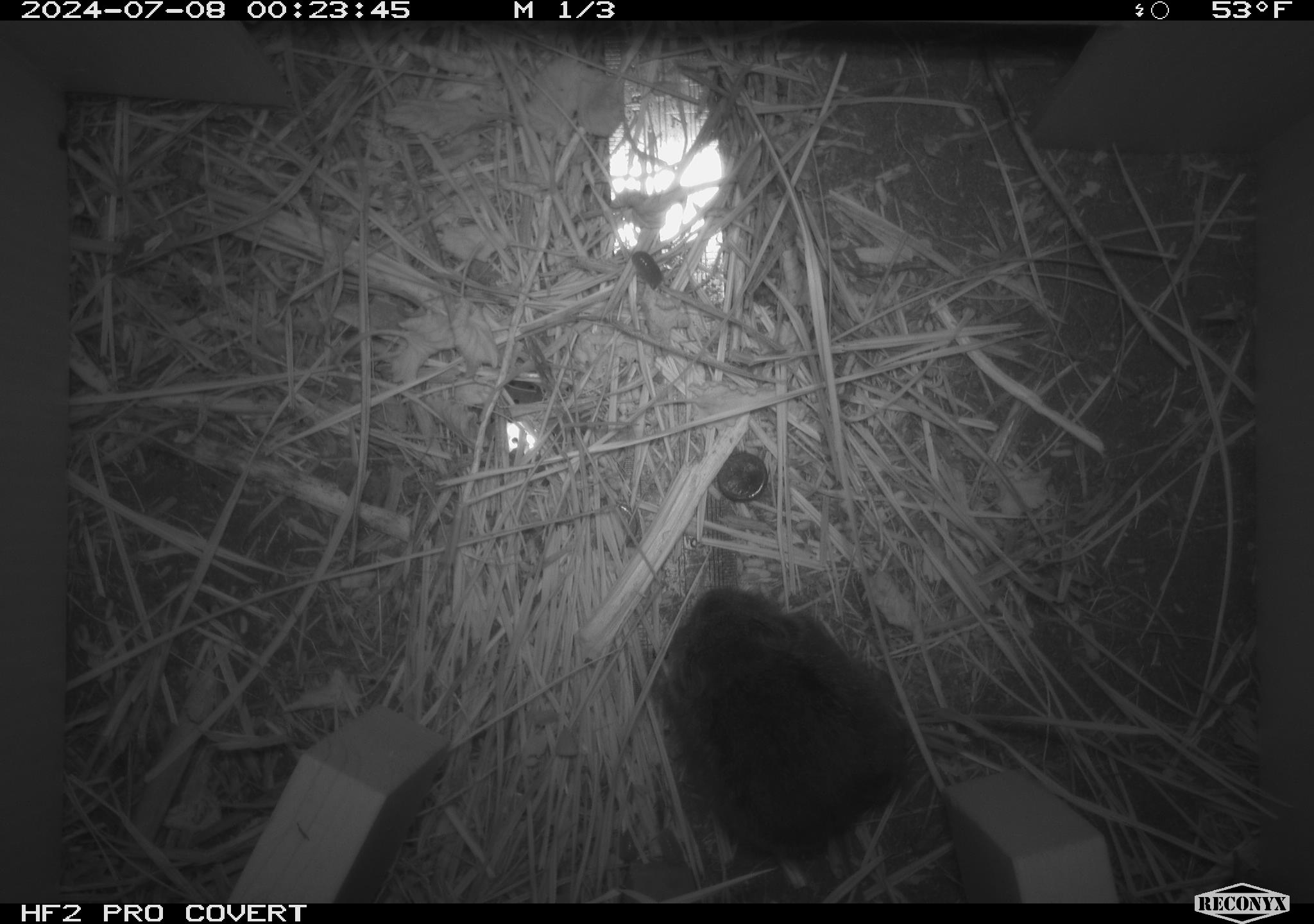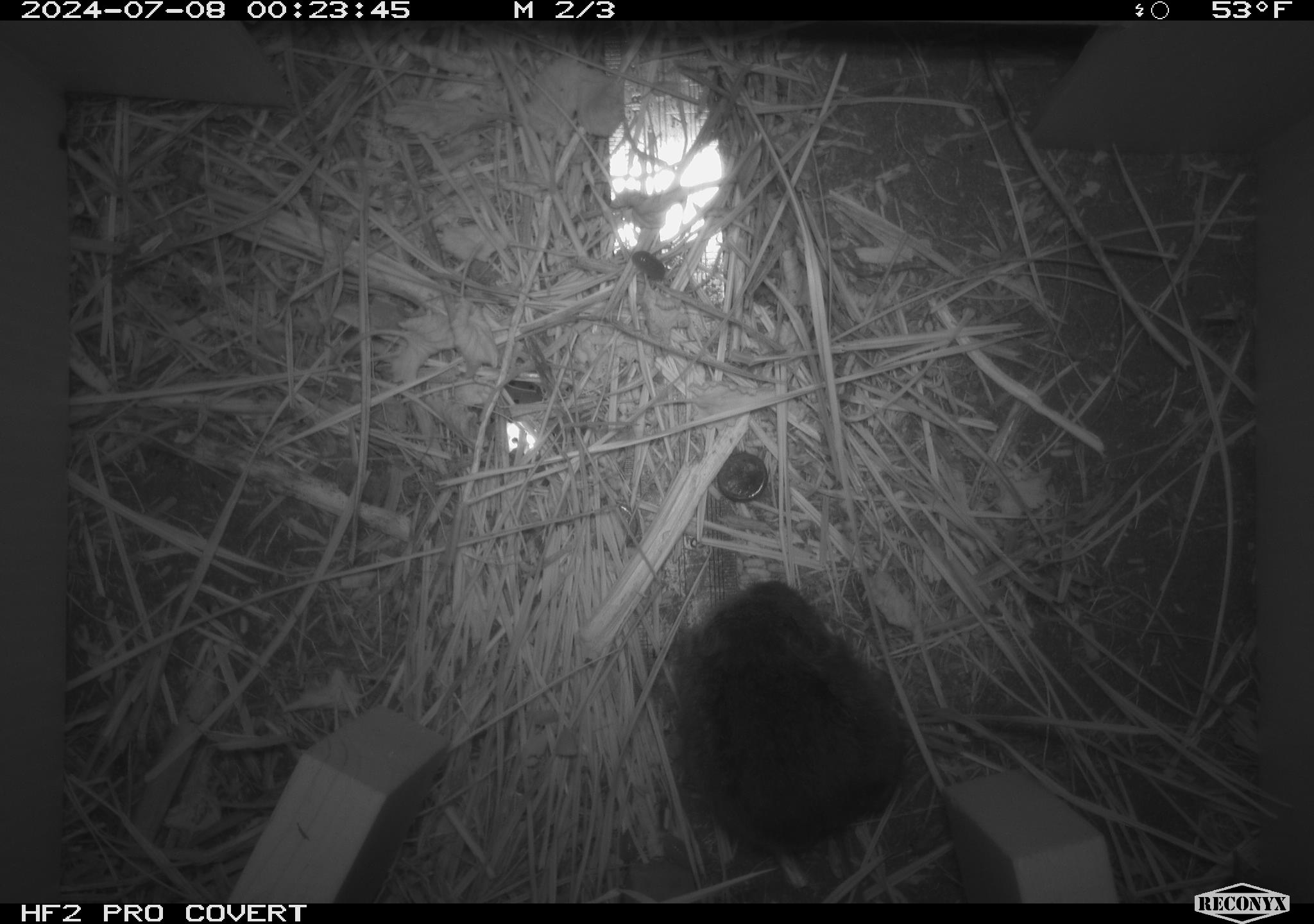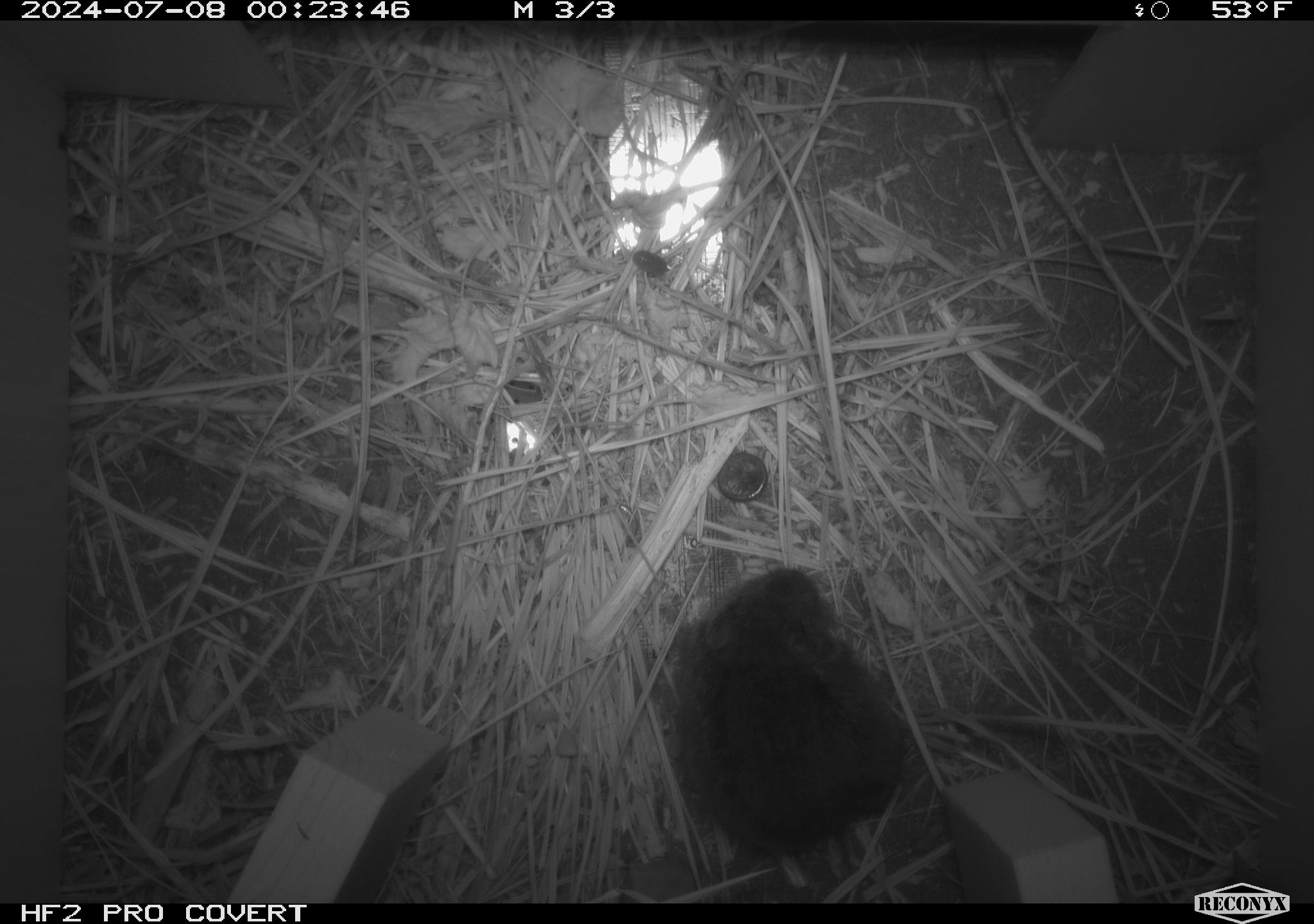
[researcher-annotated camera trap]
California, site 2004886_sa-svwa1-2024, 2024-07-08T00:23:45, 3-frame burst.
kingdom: Animalia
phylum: Chordata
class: Mammalia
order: Rodentia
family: Cricetidae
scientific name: Arvicolinae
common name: voles, lemmings, and muskrats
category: arvicolinae subfamily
Arvicolinae subfamily (voles, lemmings, and muskrats) (Arvicolinae).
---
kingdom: Animalia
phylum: Arthropoda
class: Malacostraca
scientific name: Malacostraca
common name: amphipods, crabs, isopods, krill, lobsters and shrimps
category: malacostracan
Malacostracan (amphipods, crabs, isopods, krill, lobsters and shrimps) (Malacostraca).